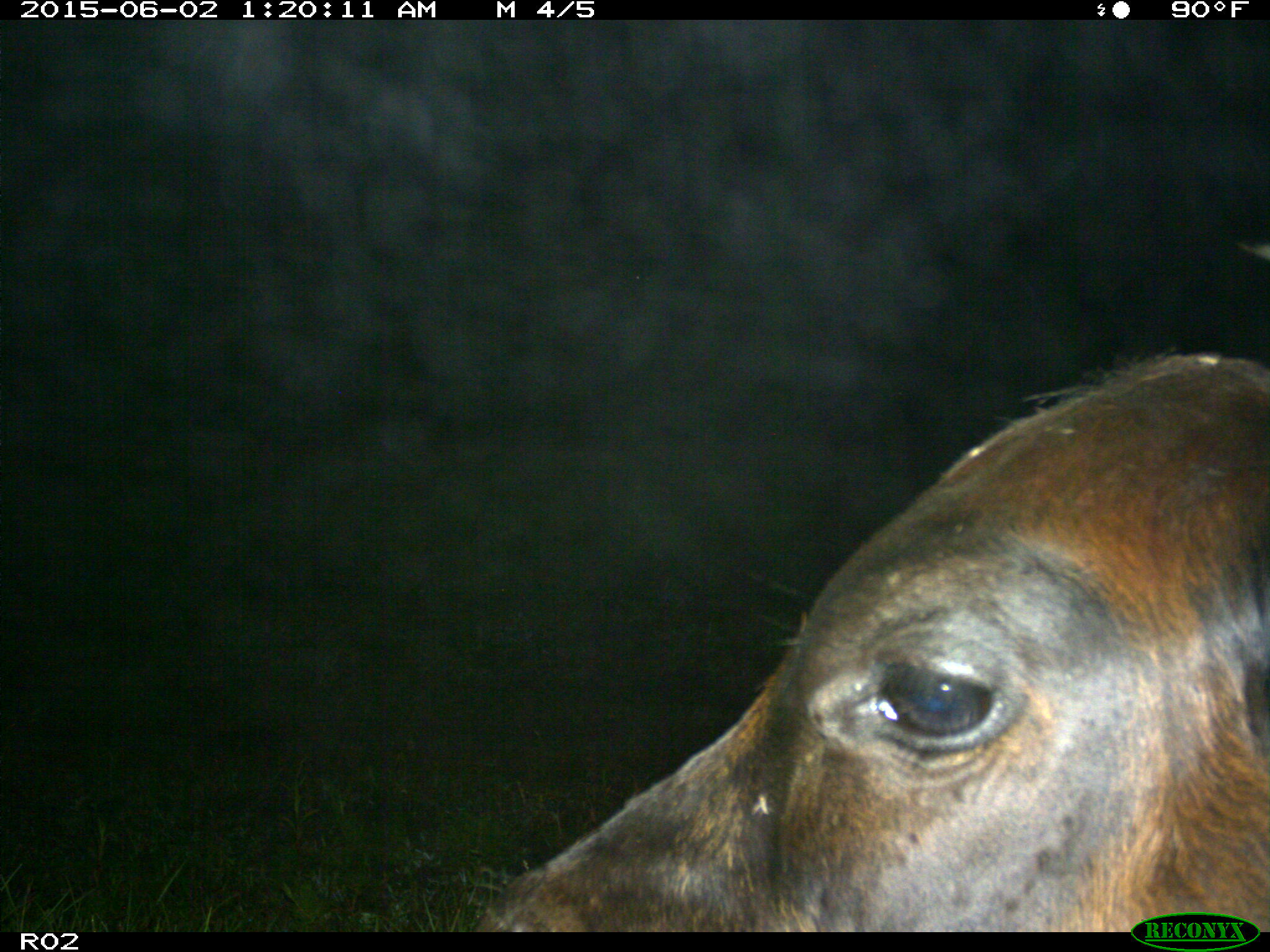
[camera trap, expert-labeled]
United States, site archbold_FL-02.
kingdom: Animalia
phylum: Chordata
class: Mammalia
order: Artiodactyla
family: Bovidae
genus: Bos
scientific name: Bos taurus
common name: domestic cow